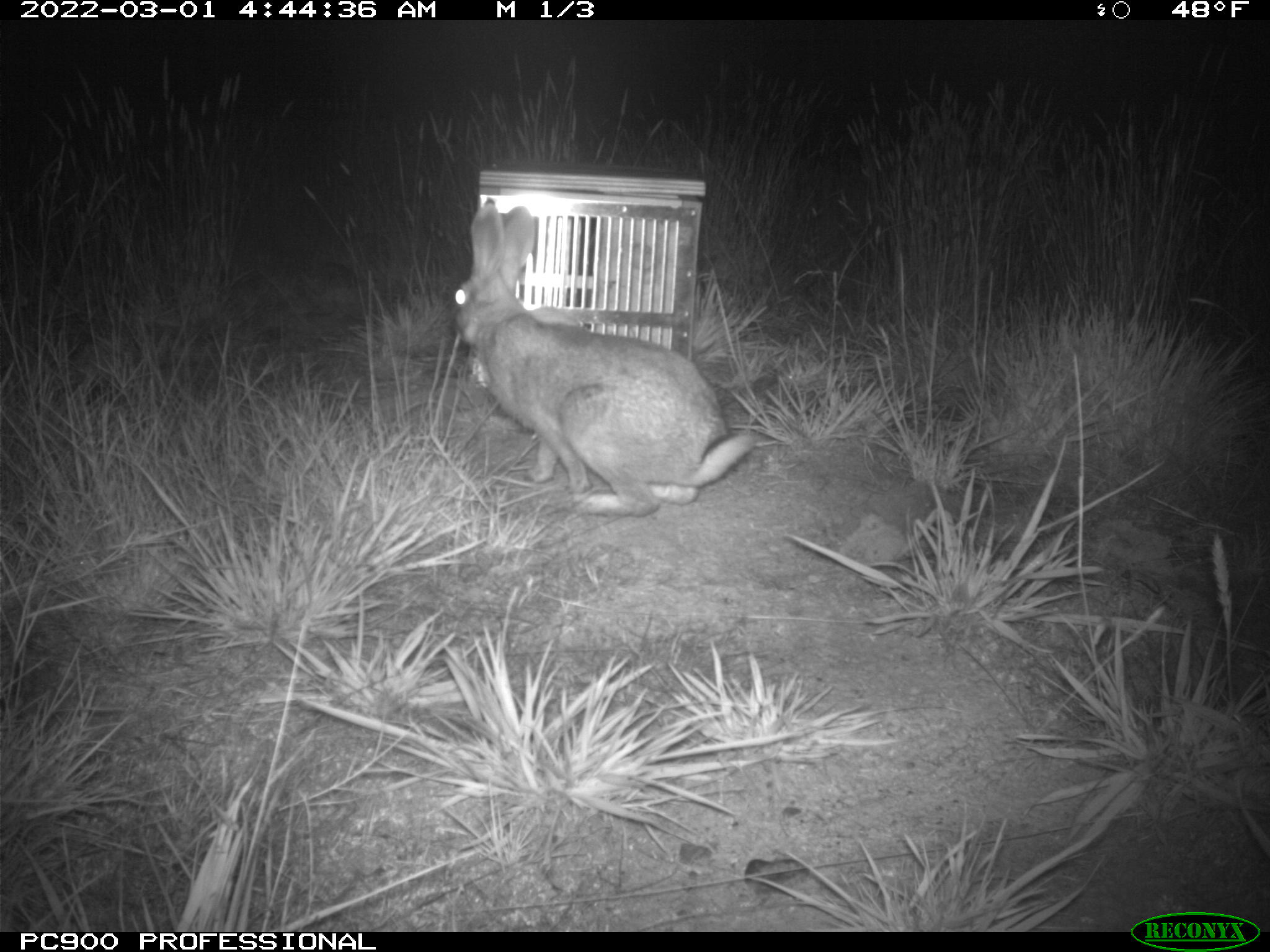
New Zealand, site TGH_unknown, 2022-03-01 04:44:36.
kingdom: Animalia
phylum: Chordata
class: Mammalia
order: Lagomorpha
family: Leporidae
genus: Oryctolagus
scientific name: Oryctolagus cuniculus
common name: european rabbit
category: rabbit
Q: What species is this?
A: Rabbit (european rabbit) (Oryctolagus cuniculus).